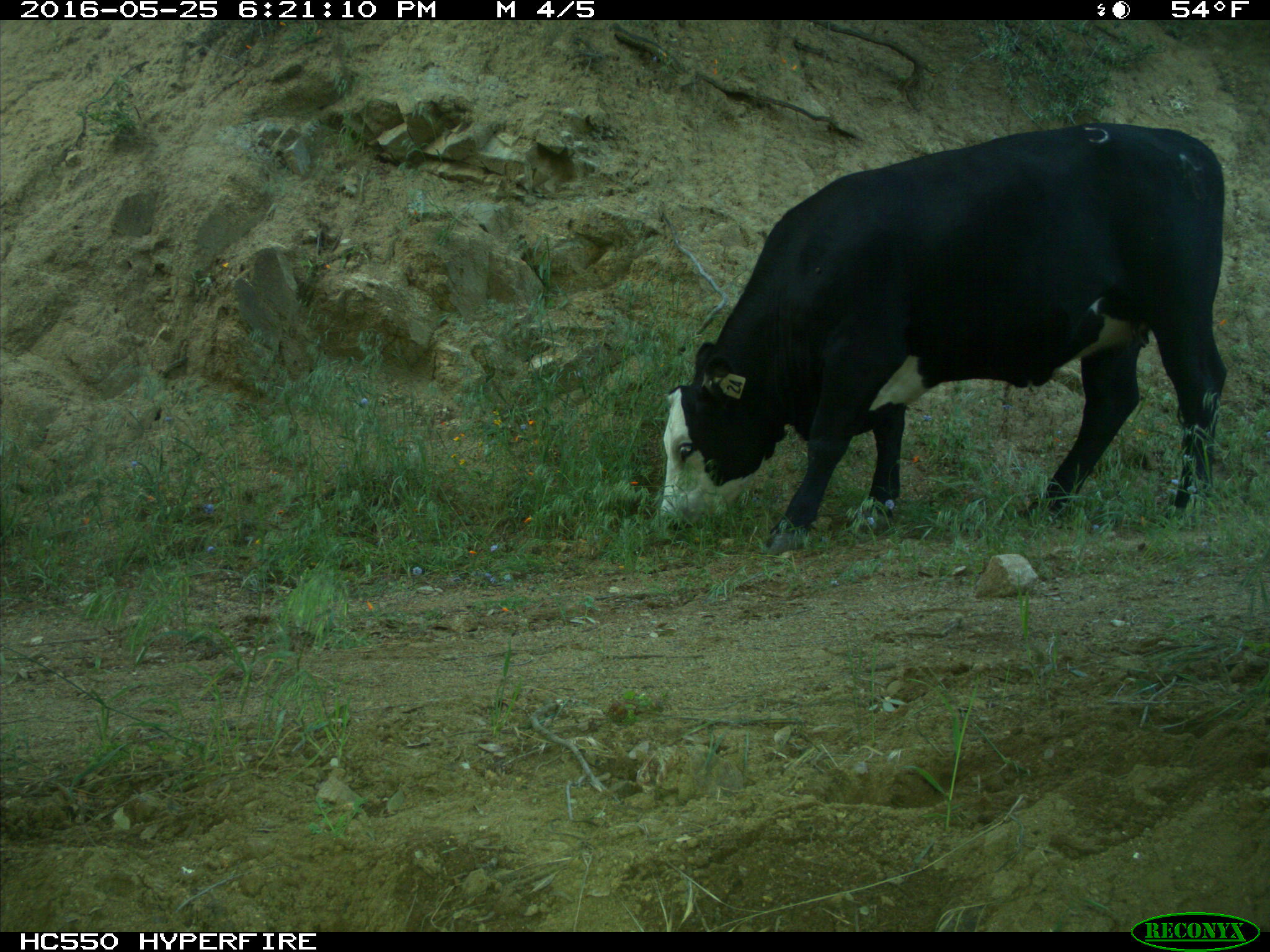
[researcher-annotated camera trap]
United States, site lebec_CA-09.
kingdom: Animalia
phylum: Chordata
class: Mammalia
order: Artiodactyla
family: Bovidae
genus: Bos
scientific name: Bos taurus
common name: domestic cow